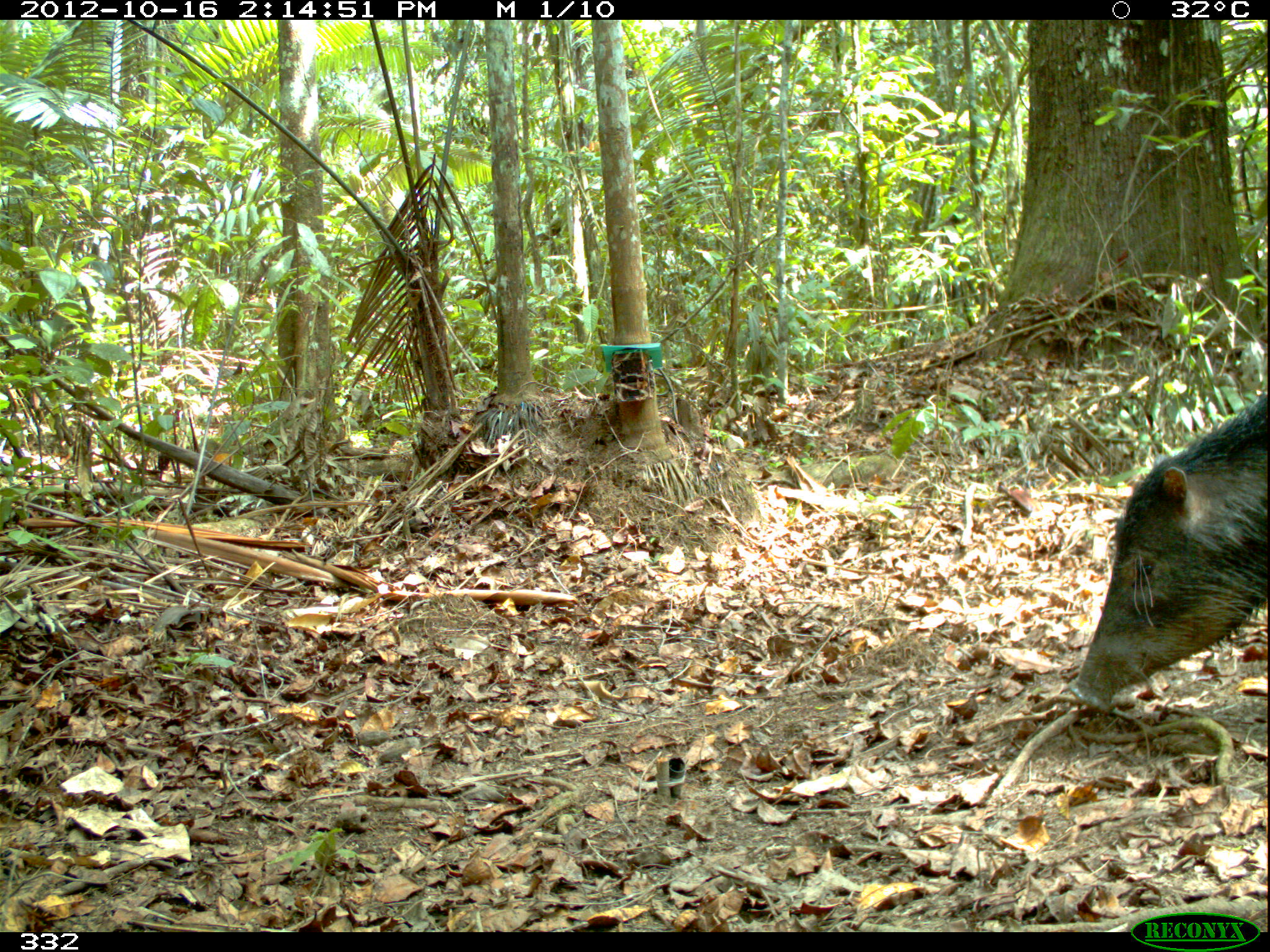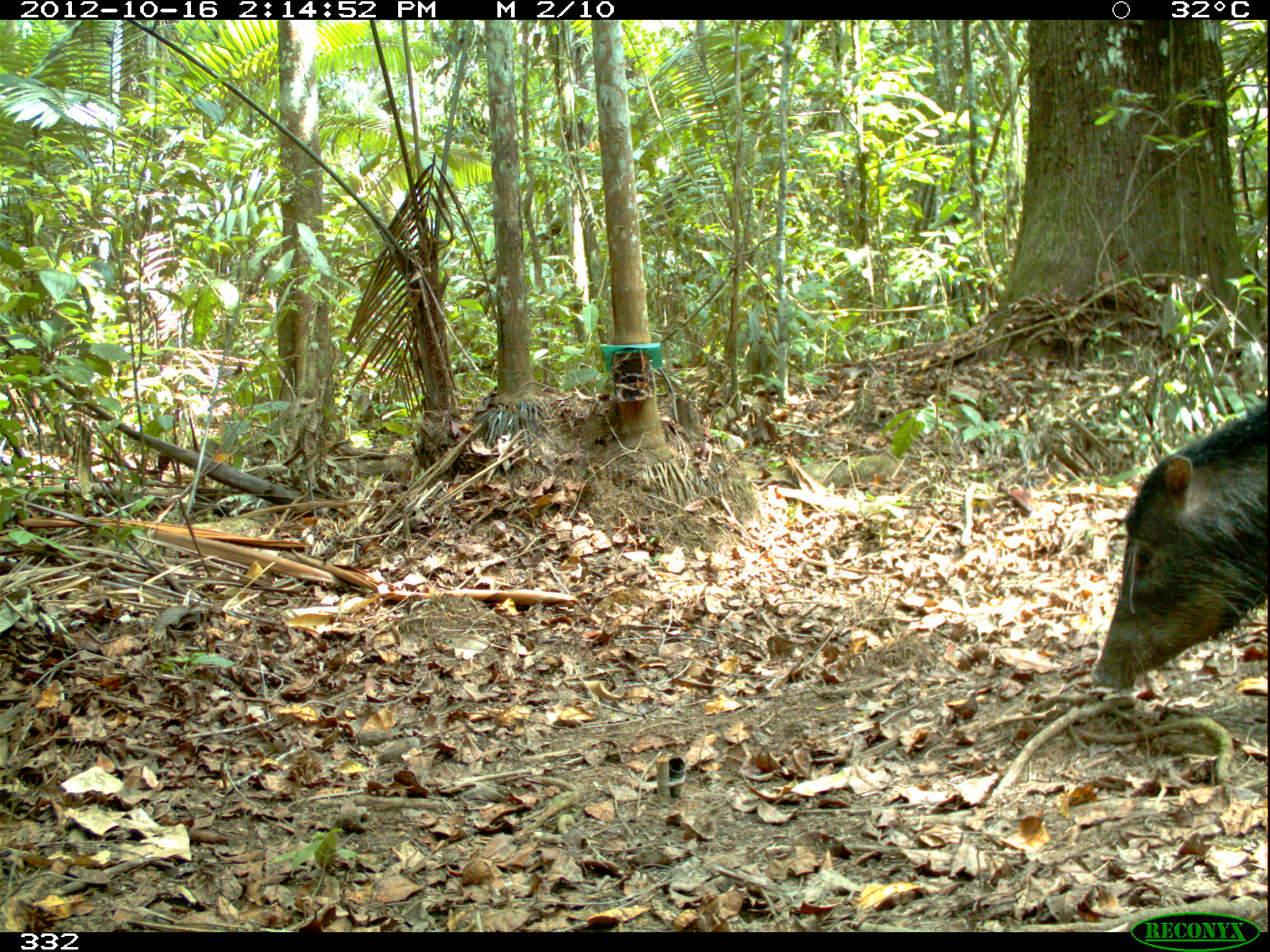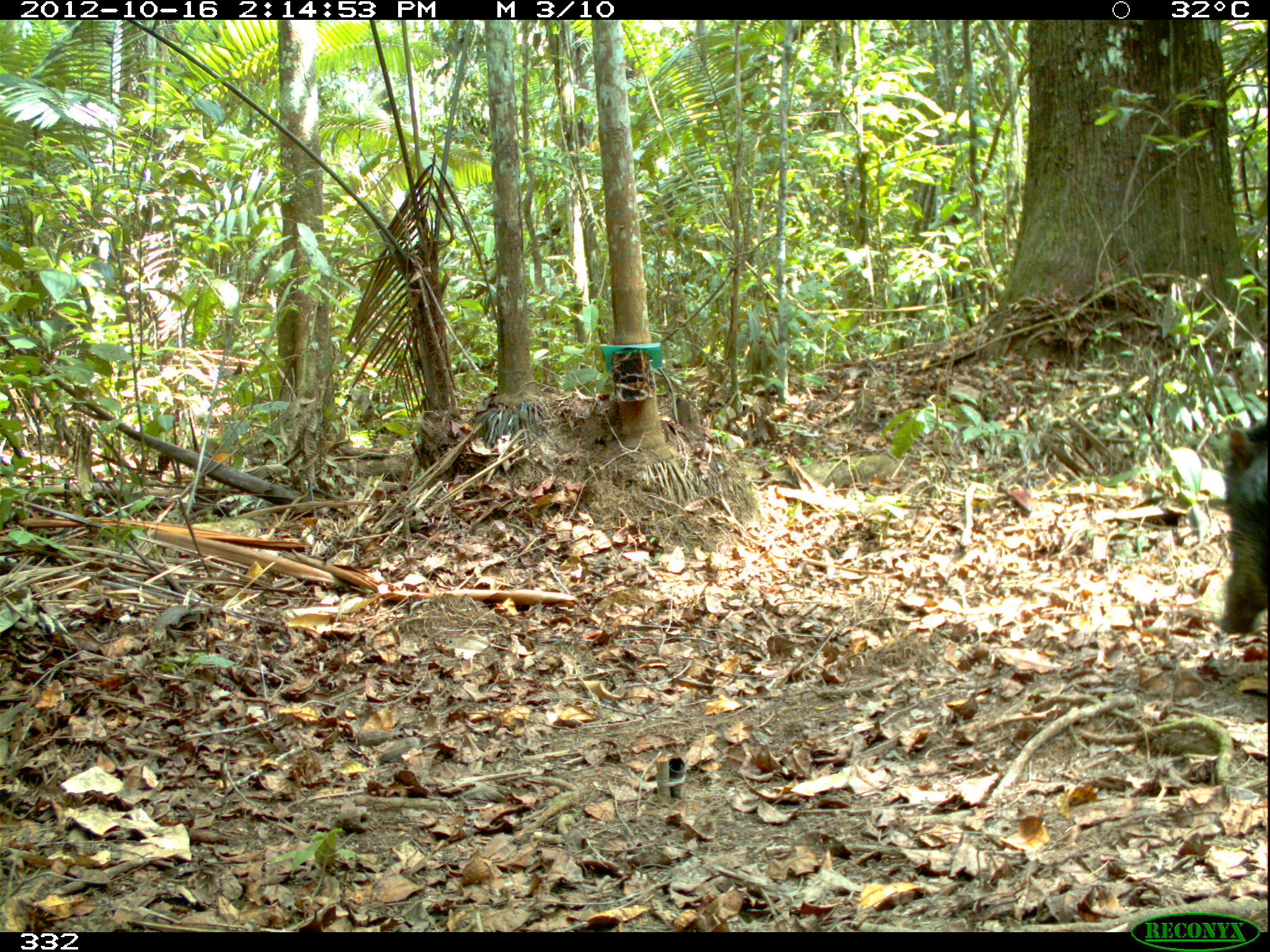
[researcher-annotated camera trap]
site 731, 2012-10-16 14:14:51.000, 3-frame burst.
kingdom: Animalia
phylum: Chordata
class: Mammalia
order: Artiodactyla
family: Tayassuidae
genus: Tayassu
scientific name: Tayassu pecari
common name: white-lipped peccary